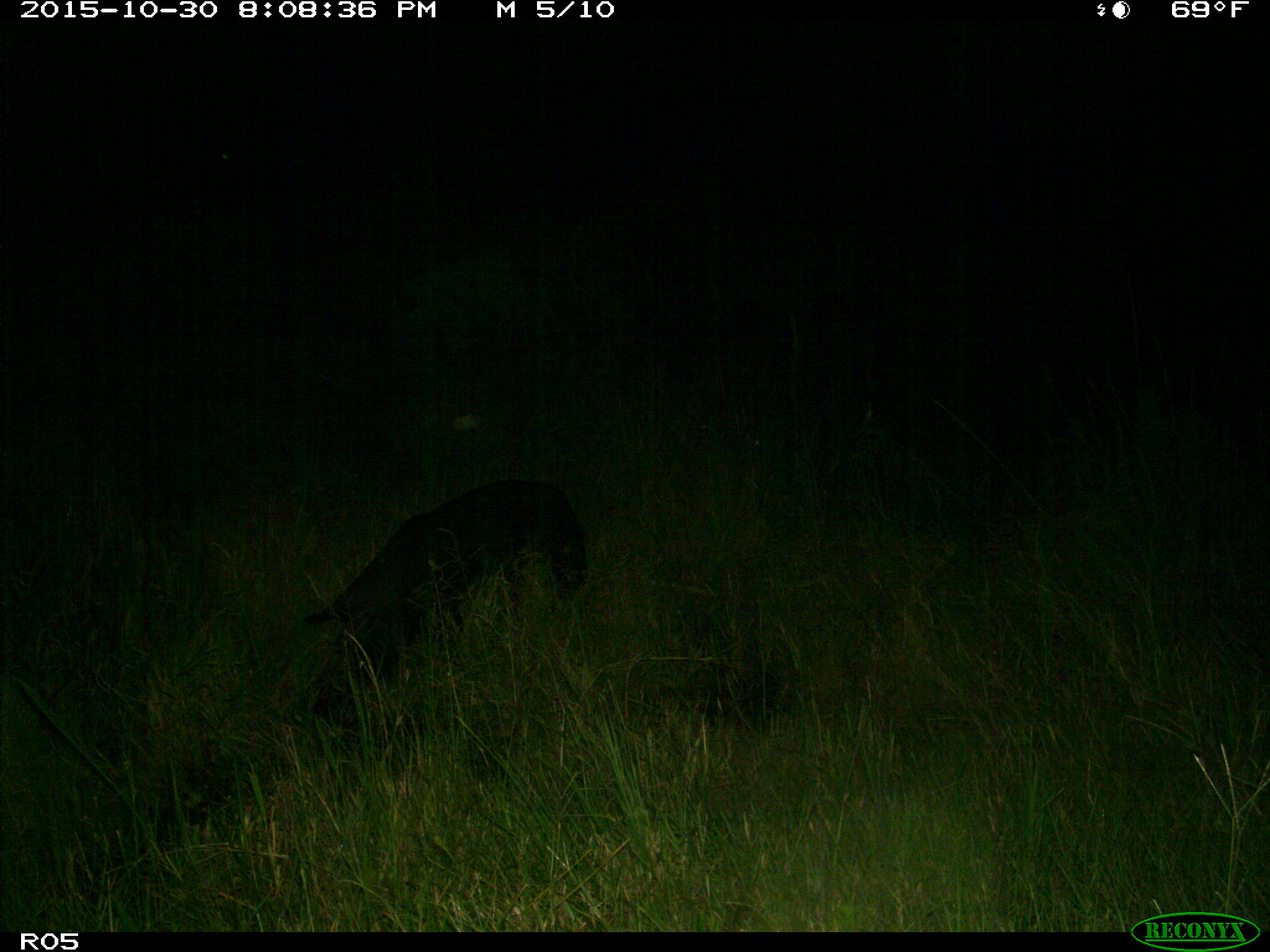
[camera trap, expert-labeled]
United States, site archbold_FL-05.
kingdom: Animalia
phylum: Chordata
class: Mammalia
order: Artiodactyla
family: Suidae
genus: Sus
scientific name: Sus scrofa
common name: wild boar